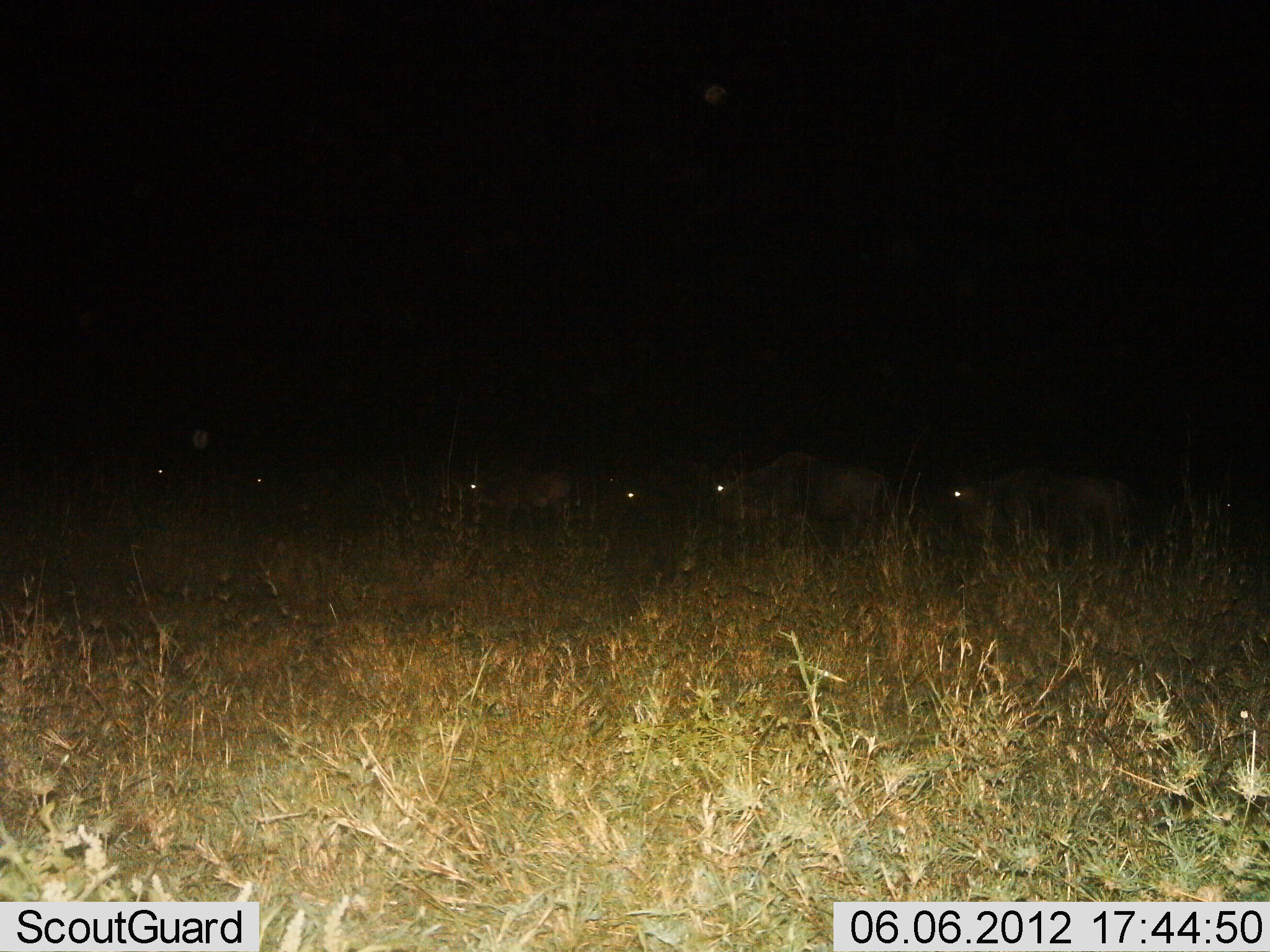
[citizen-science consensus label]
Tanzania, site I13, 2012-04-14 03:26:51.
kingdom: Animalia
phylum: Chordata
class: Mammalia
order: Artiodactyla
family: Bovidae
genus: Connochaetes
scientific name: Connochaetes taurinus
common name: blue wildebeest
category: wildebeest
Wildebeest (blue wildebeest) (Connochaetes taurinus), count 6. Behavior (volunteer vote fractions): standing 29%, resting 14%, moving 64%, interacting 0%. Young present (vote fraction): 0%. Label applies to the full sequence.